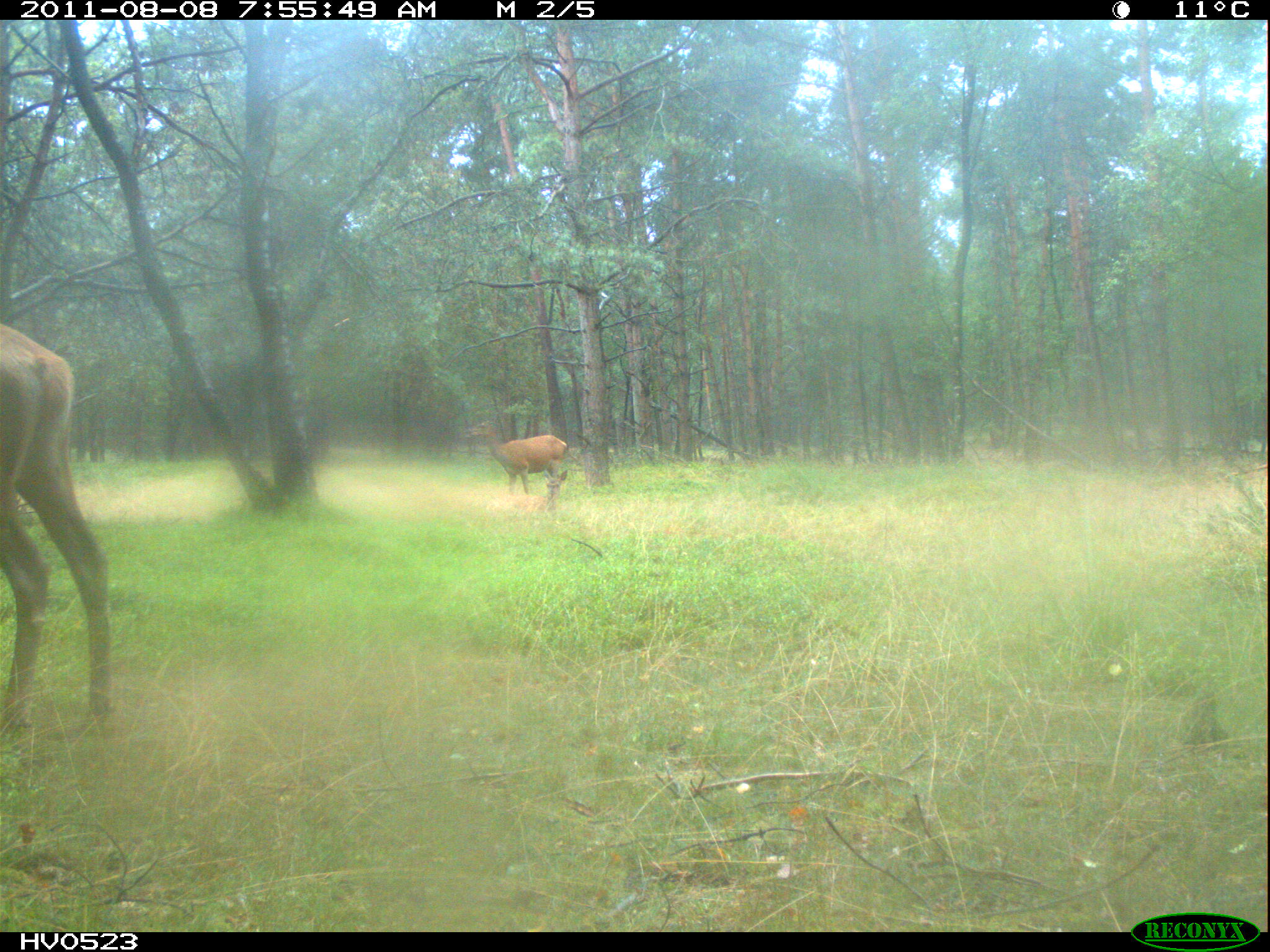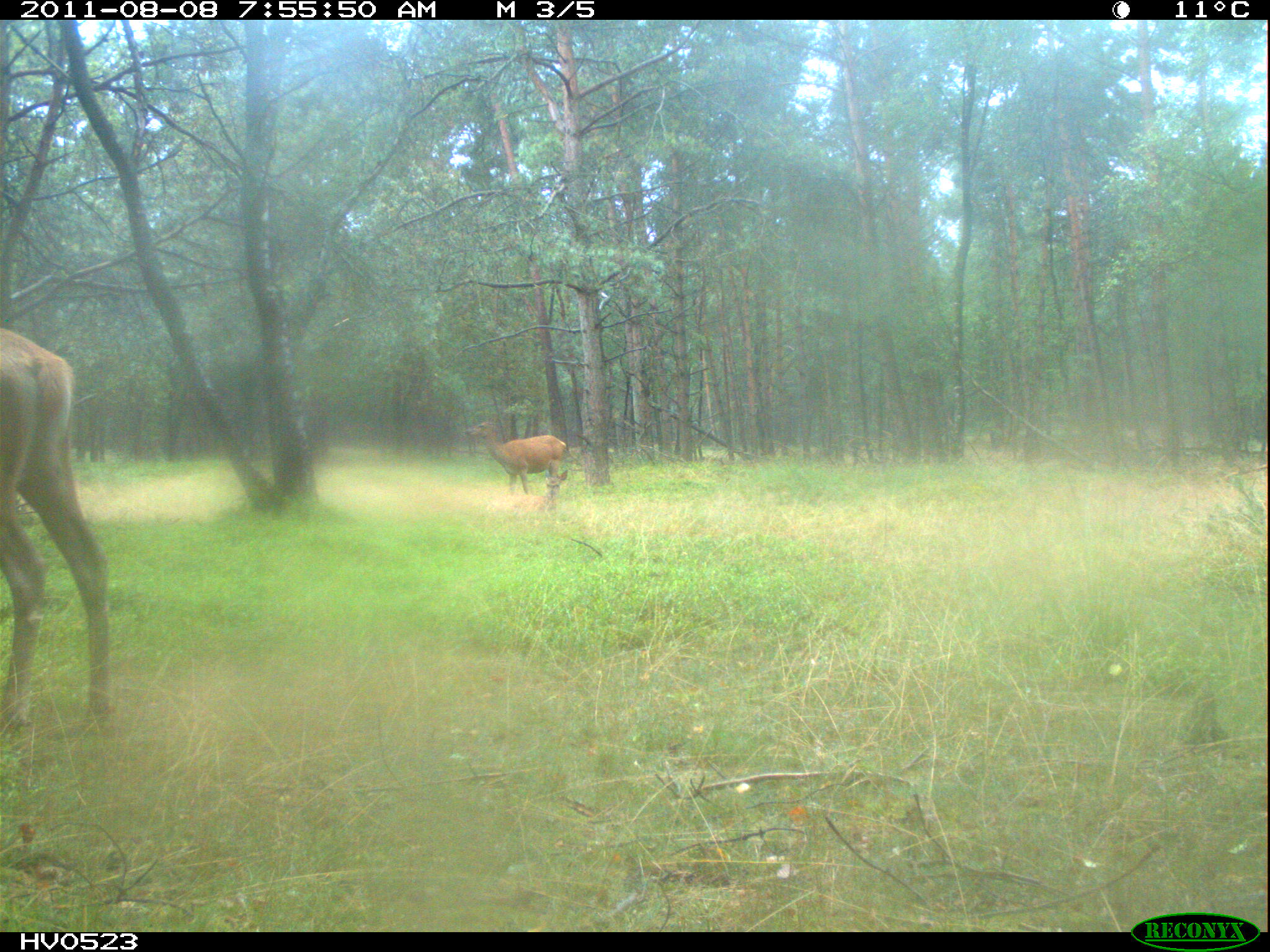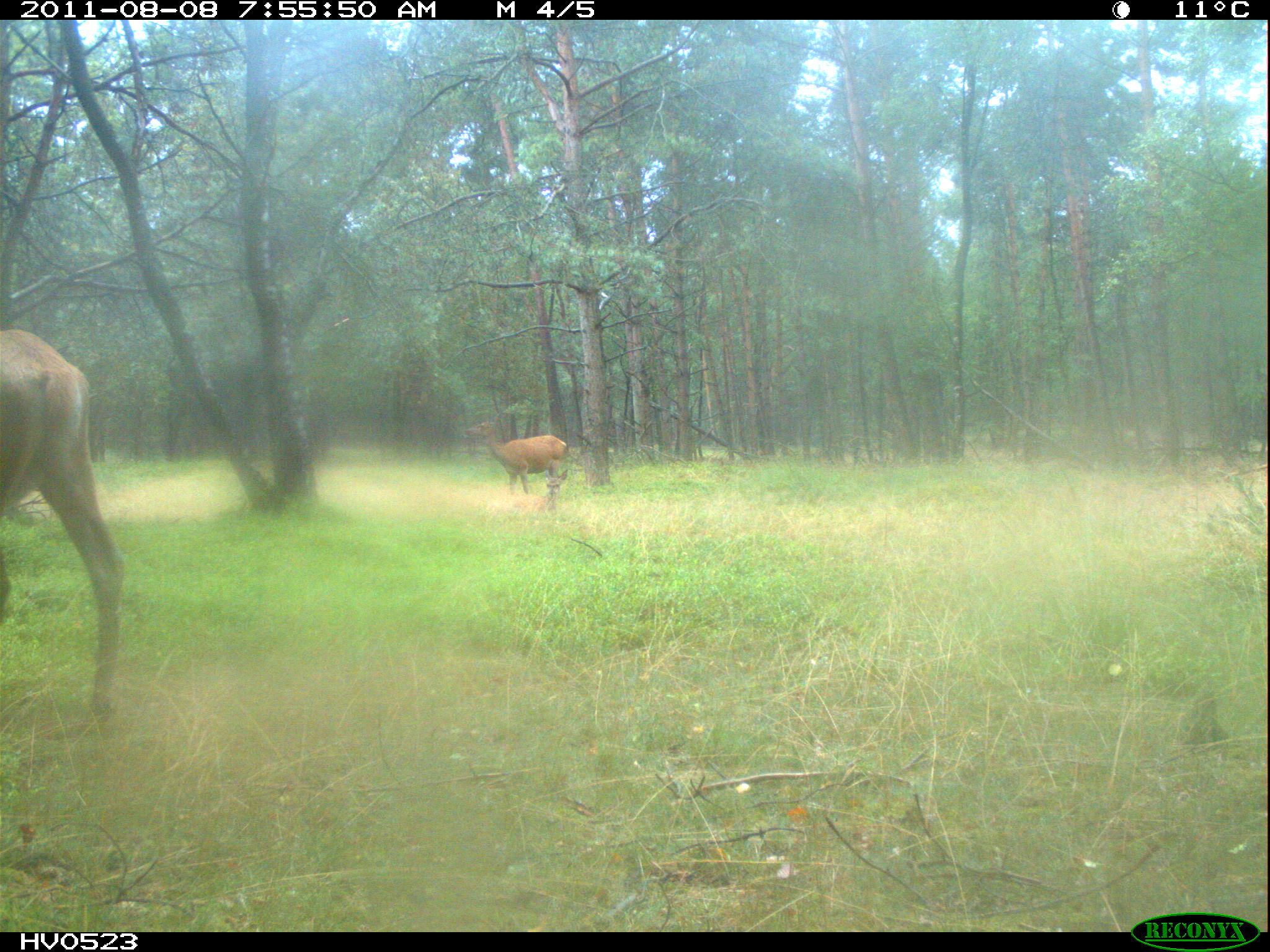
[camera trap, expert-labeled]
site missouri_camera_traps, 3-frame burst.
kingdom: Animalia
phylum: Chordata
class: Mammalia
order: Artiodactyla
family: Cervidae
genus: Cervus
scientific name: Cervus elaphus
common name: red deer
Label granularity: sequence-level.